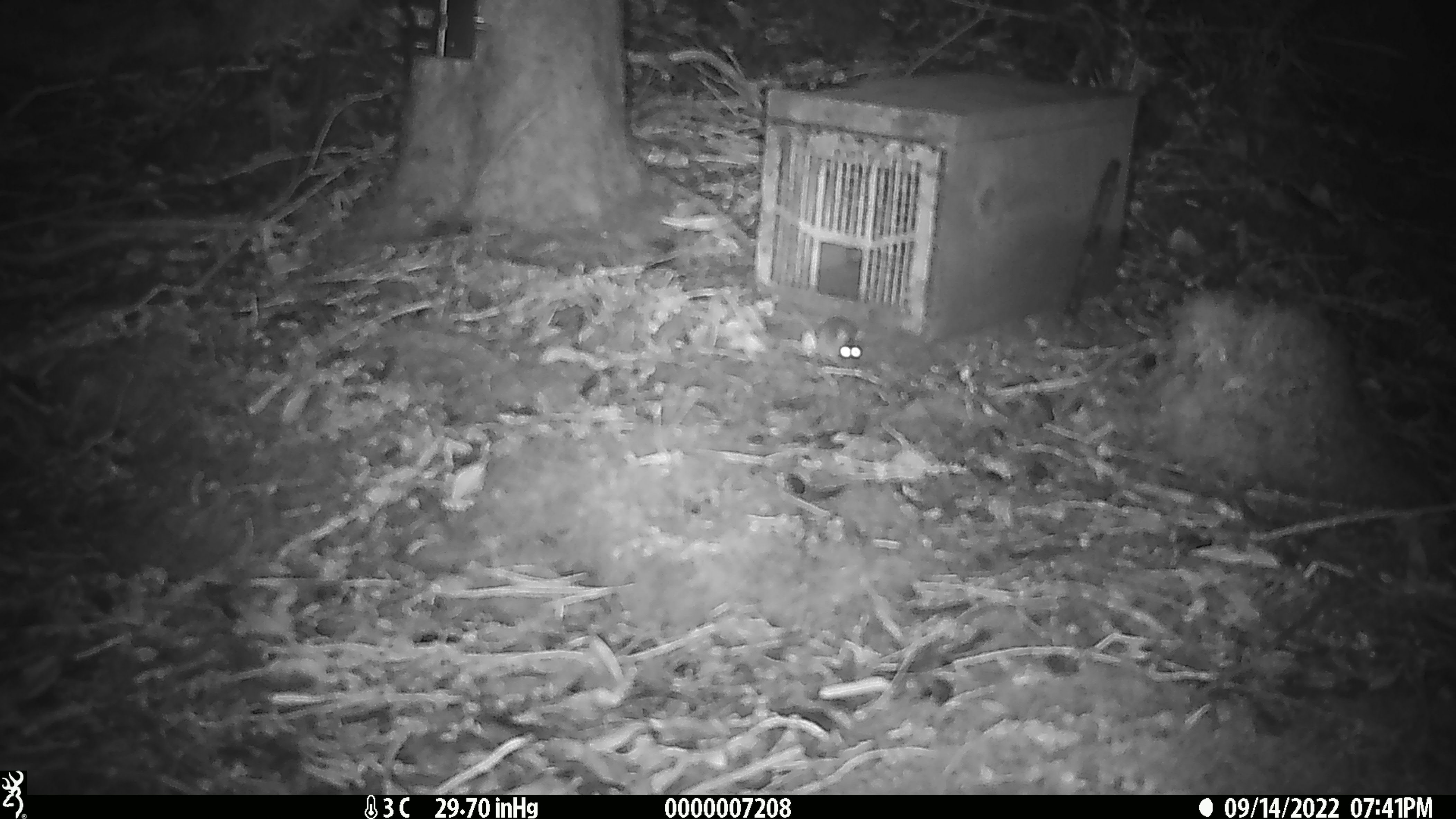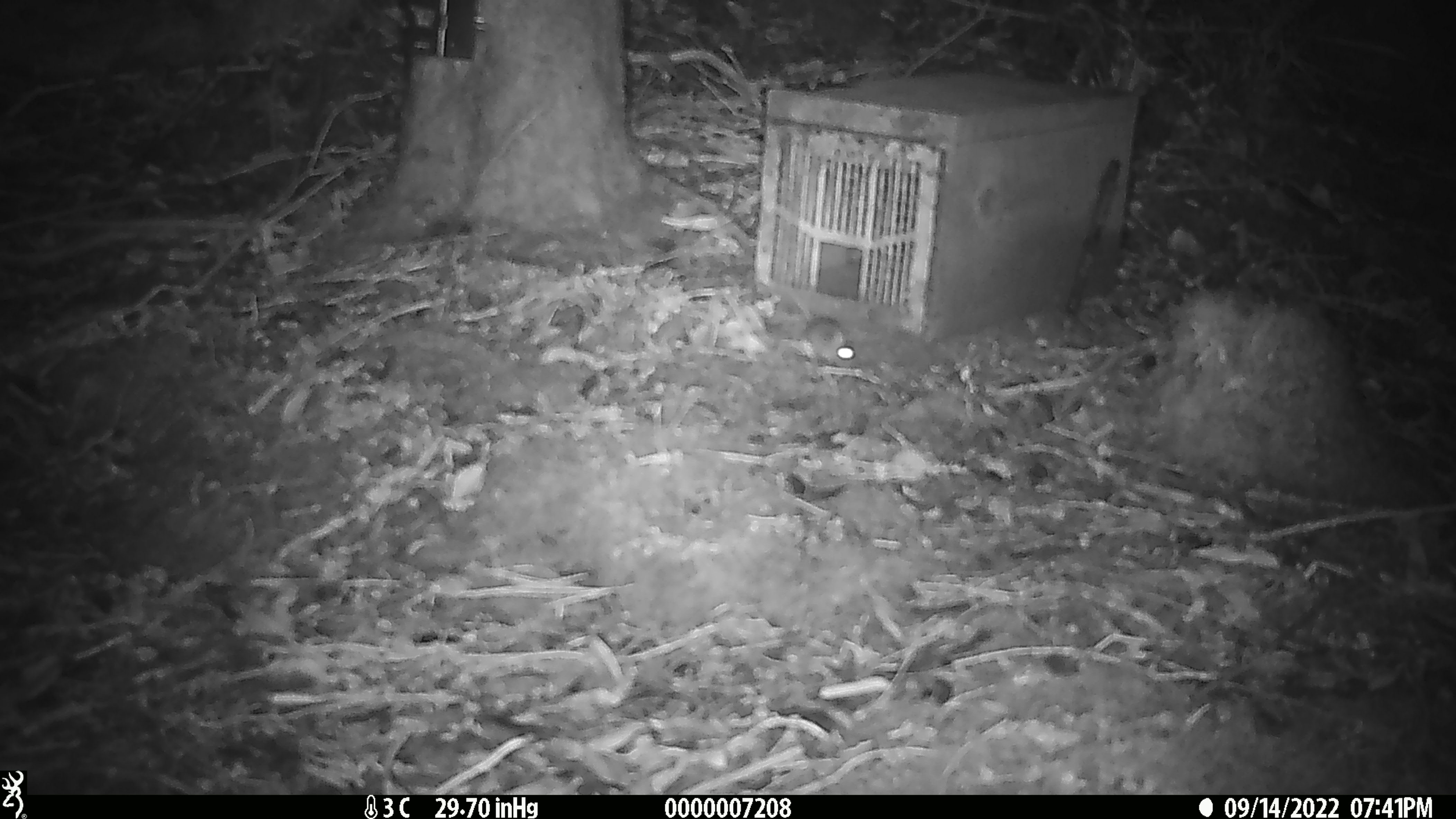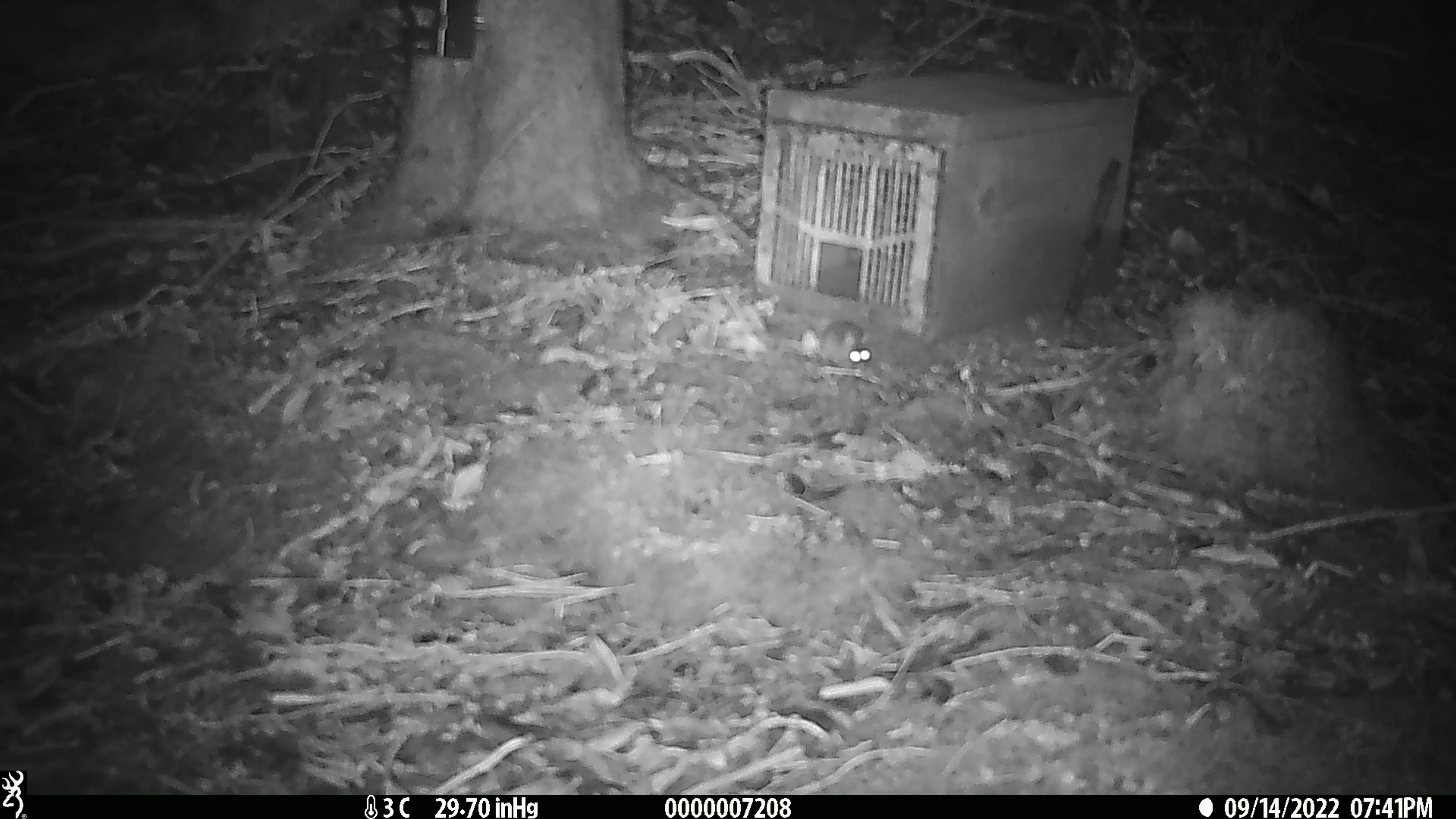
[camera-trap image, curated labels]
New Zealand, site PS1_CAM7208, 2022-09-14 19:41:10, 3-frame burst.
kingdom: Animalia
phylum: Chordata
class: Mammalia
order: Rodentia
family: Muridae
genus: Mus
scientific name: Mus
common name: mouse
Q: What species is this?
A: Mouse (Mus).